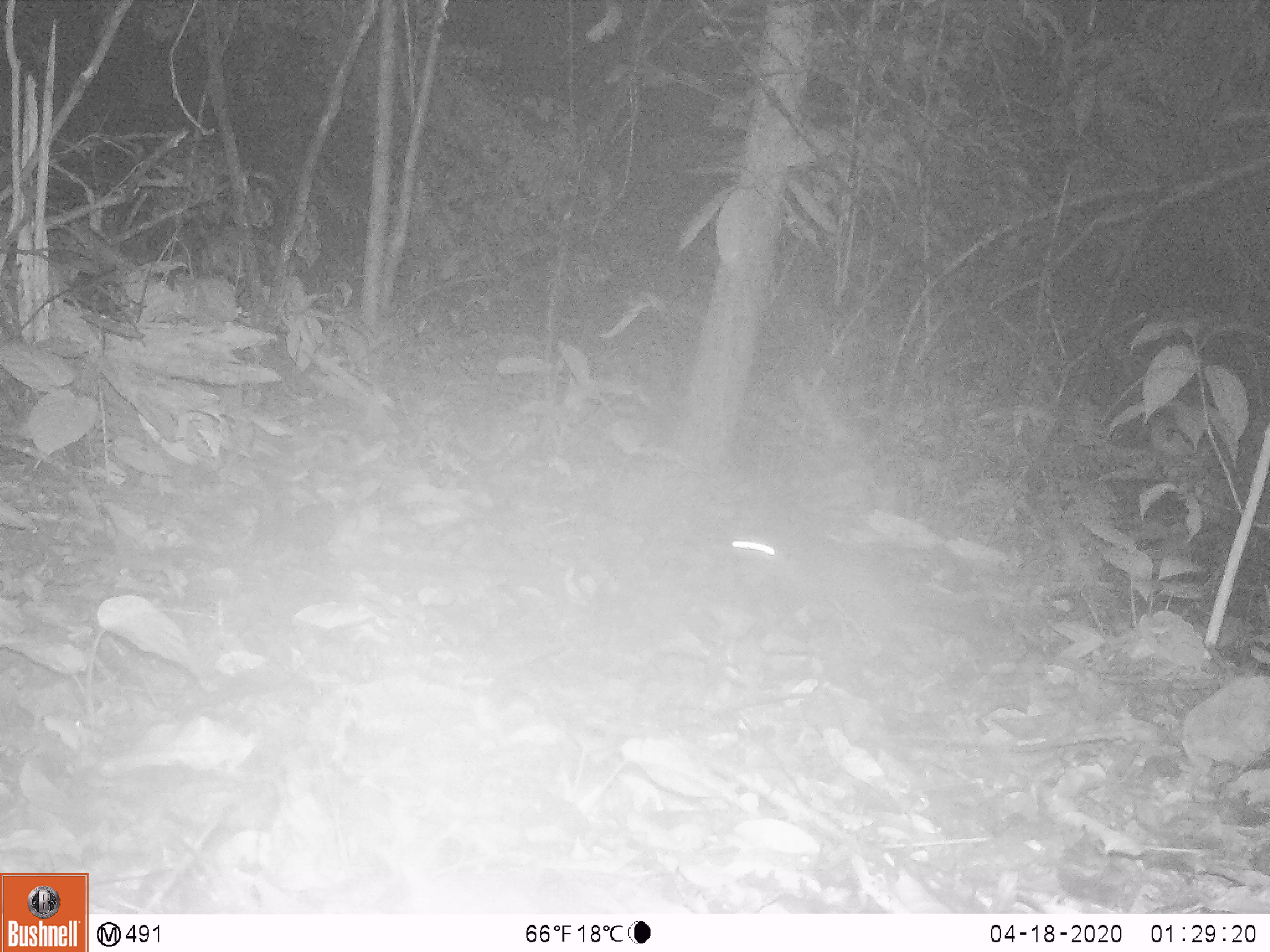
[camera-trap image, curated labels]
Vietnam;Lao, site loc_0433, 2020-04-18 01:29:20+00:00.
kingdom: Animalia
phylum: Chordata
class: Mammalia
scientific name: Mammalia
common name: mammal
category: unidentified small mammal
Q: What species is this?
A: Unidentified small mammal (mammal) (Mammalia).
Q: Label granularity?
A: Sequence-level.